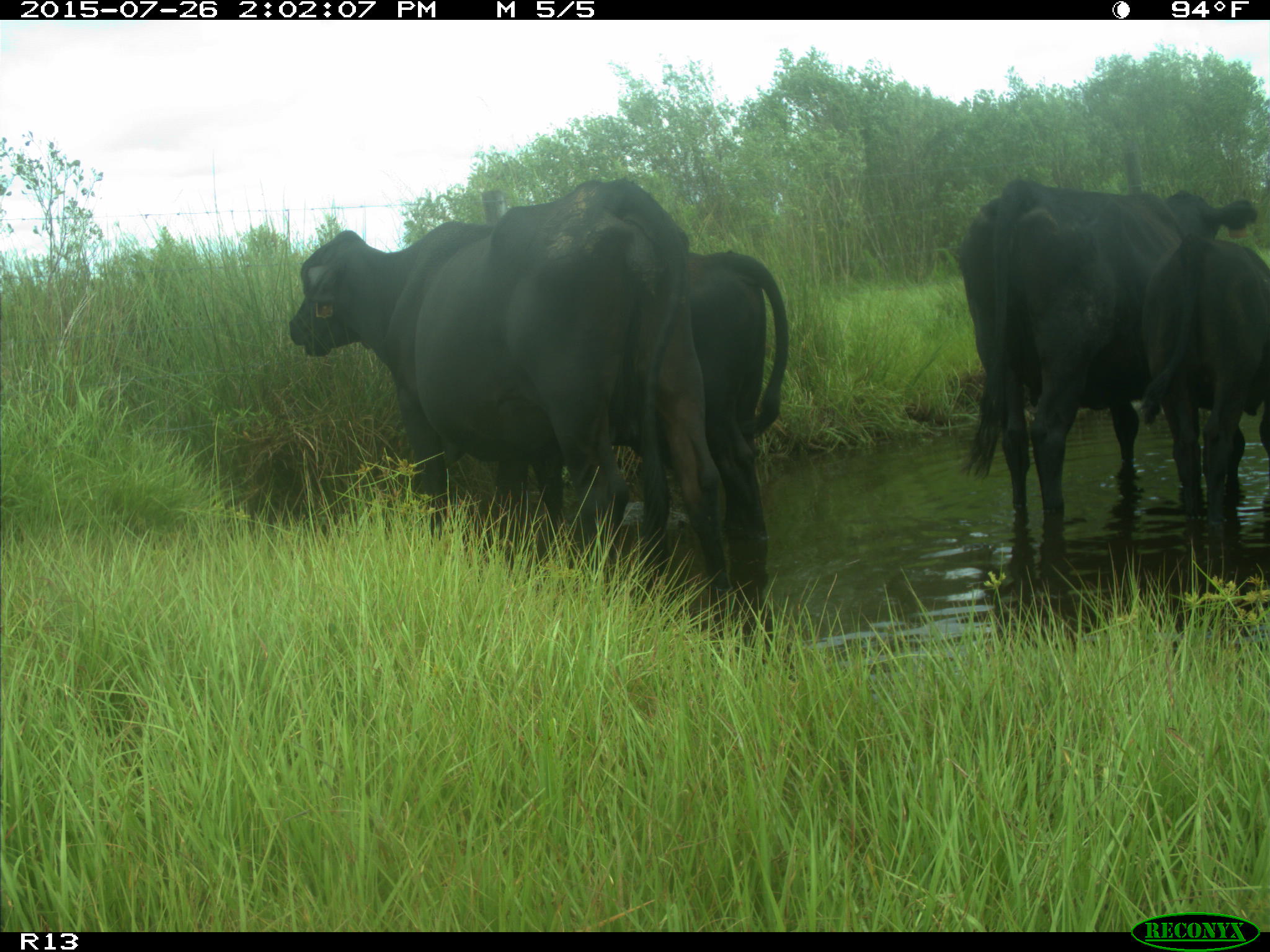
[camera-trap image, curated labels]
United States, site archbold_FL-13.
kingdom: Animalia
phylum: Chordata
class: Mammalia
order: Artiodactyla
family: Bovidae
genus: Bos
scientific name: Bos taurus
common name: domestic cow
Bos taurus (domestic cow).